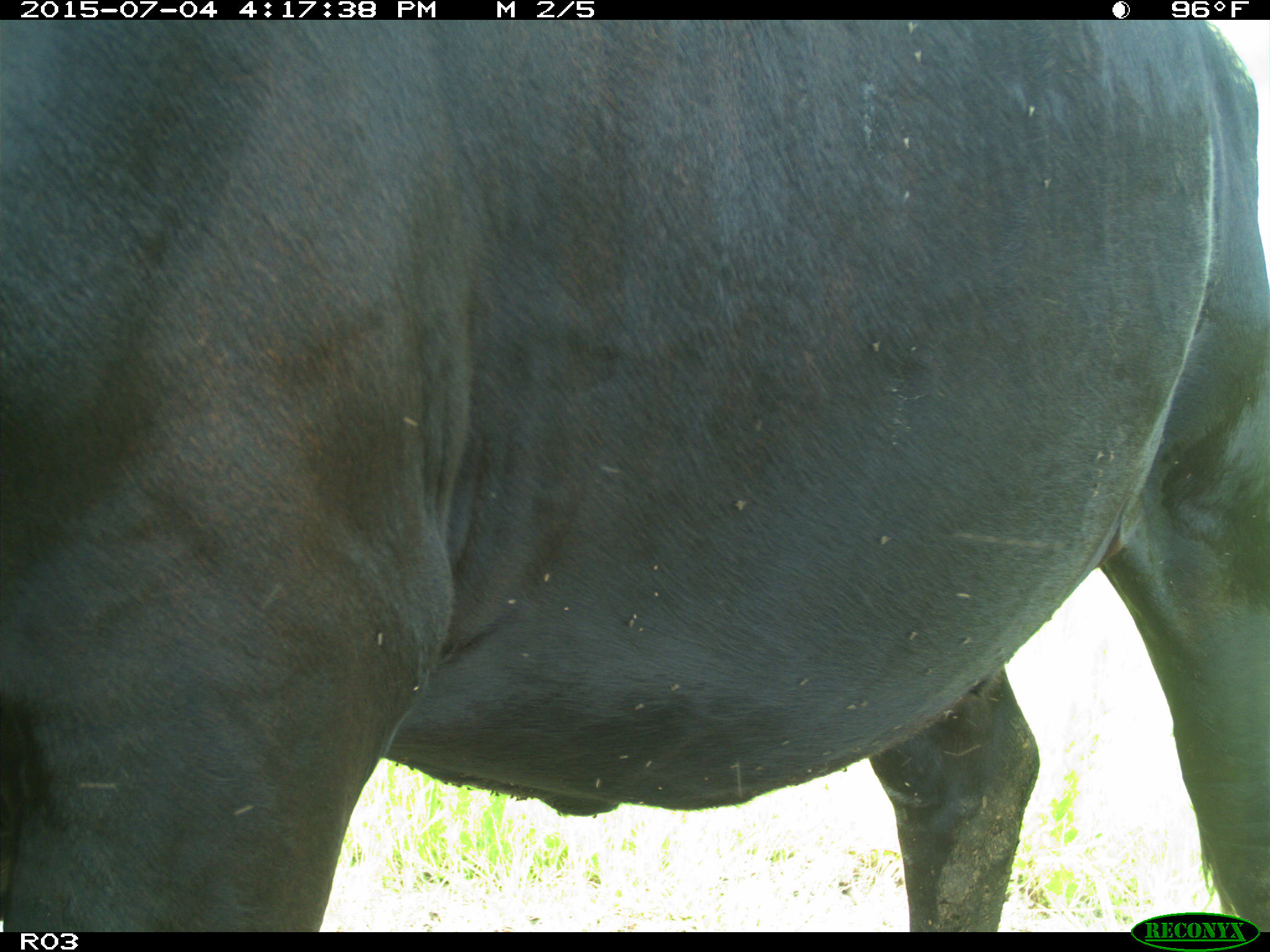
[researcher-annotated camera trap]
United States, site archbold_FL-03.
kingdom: Animalia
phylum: Chordata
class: Mammalia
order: Artiodactyla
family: Bovidae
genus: Bos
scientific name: Bos taurus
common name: domestic cow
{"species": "Bos taurus (domestic cow)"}